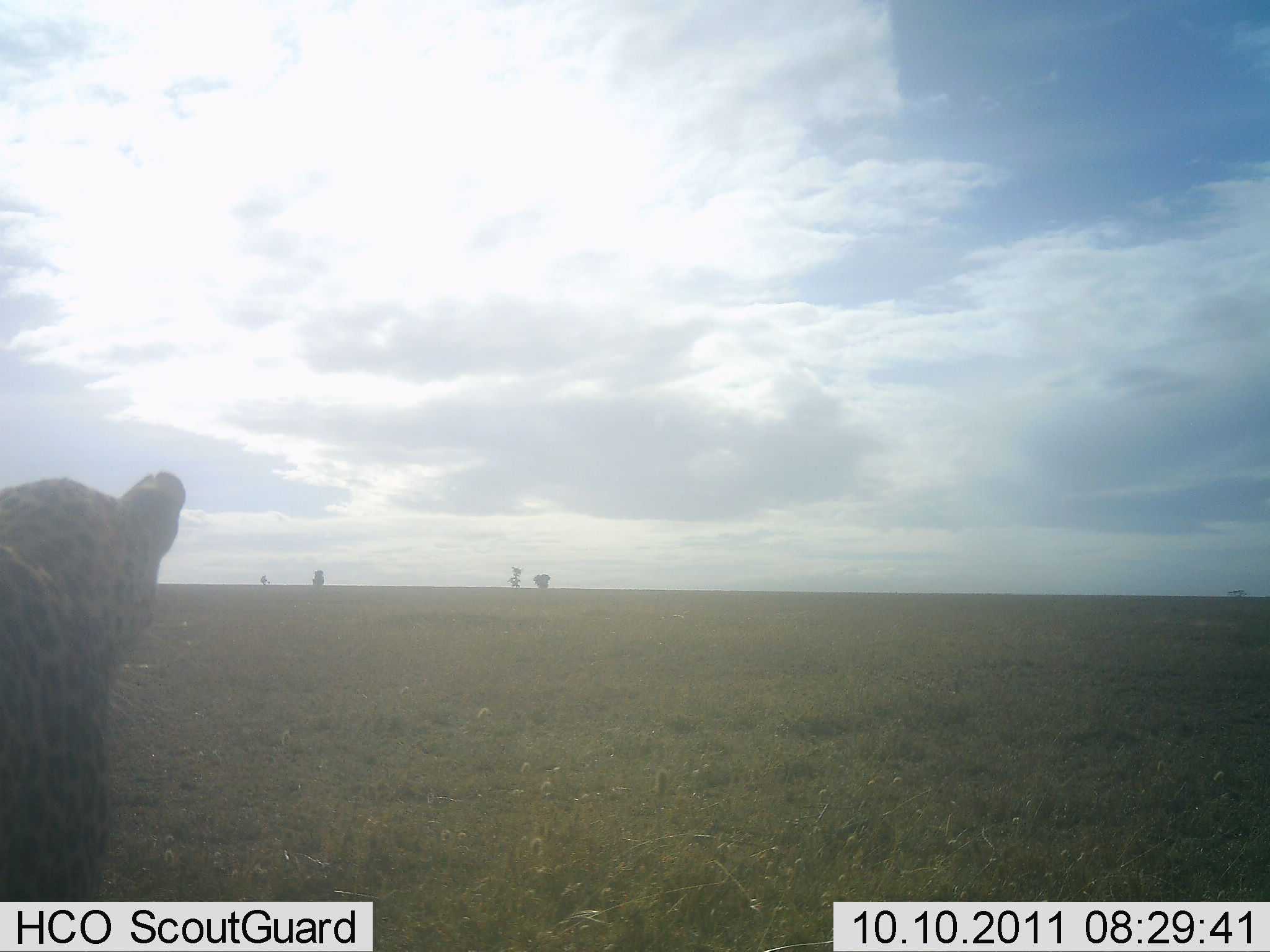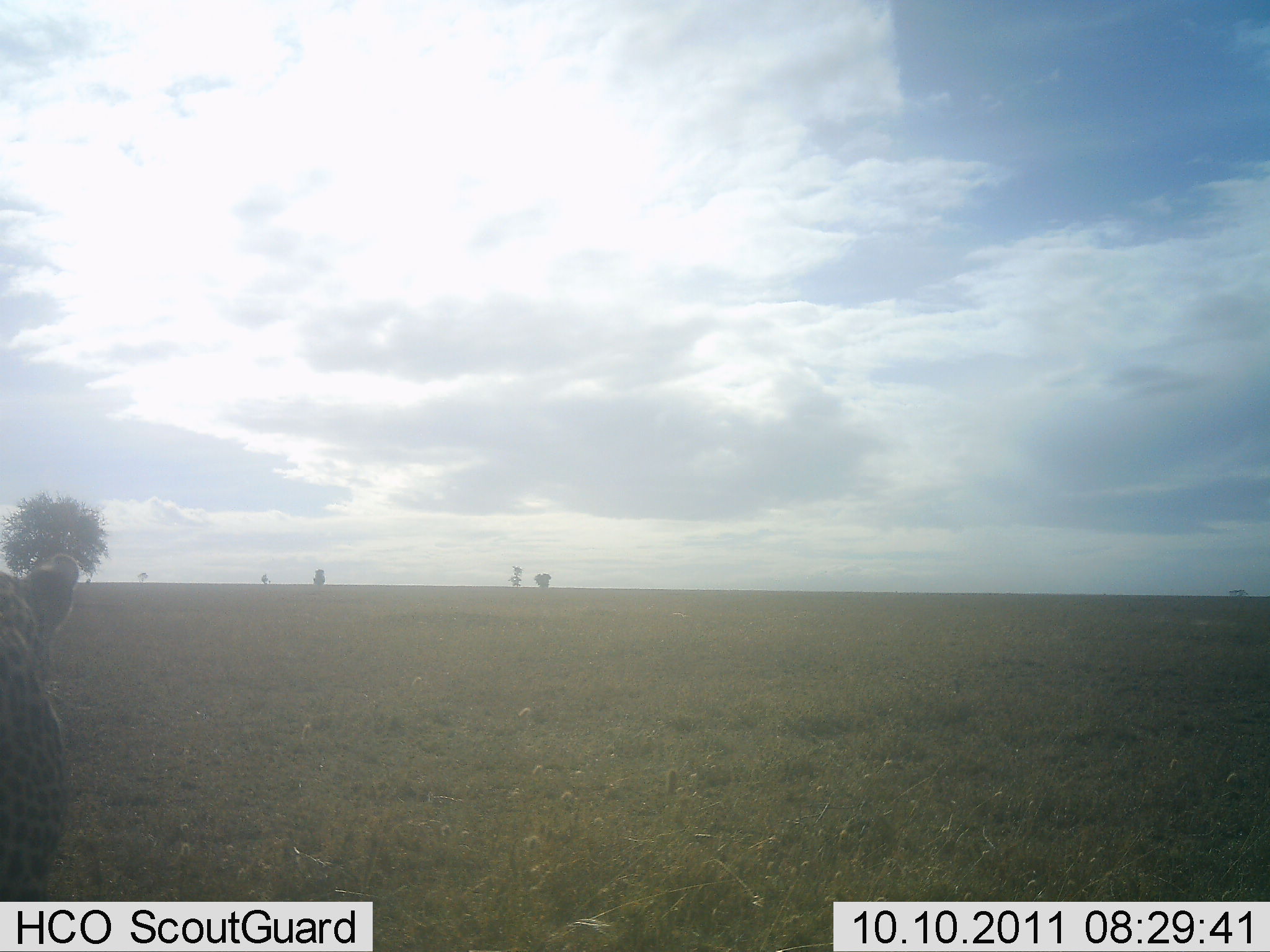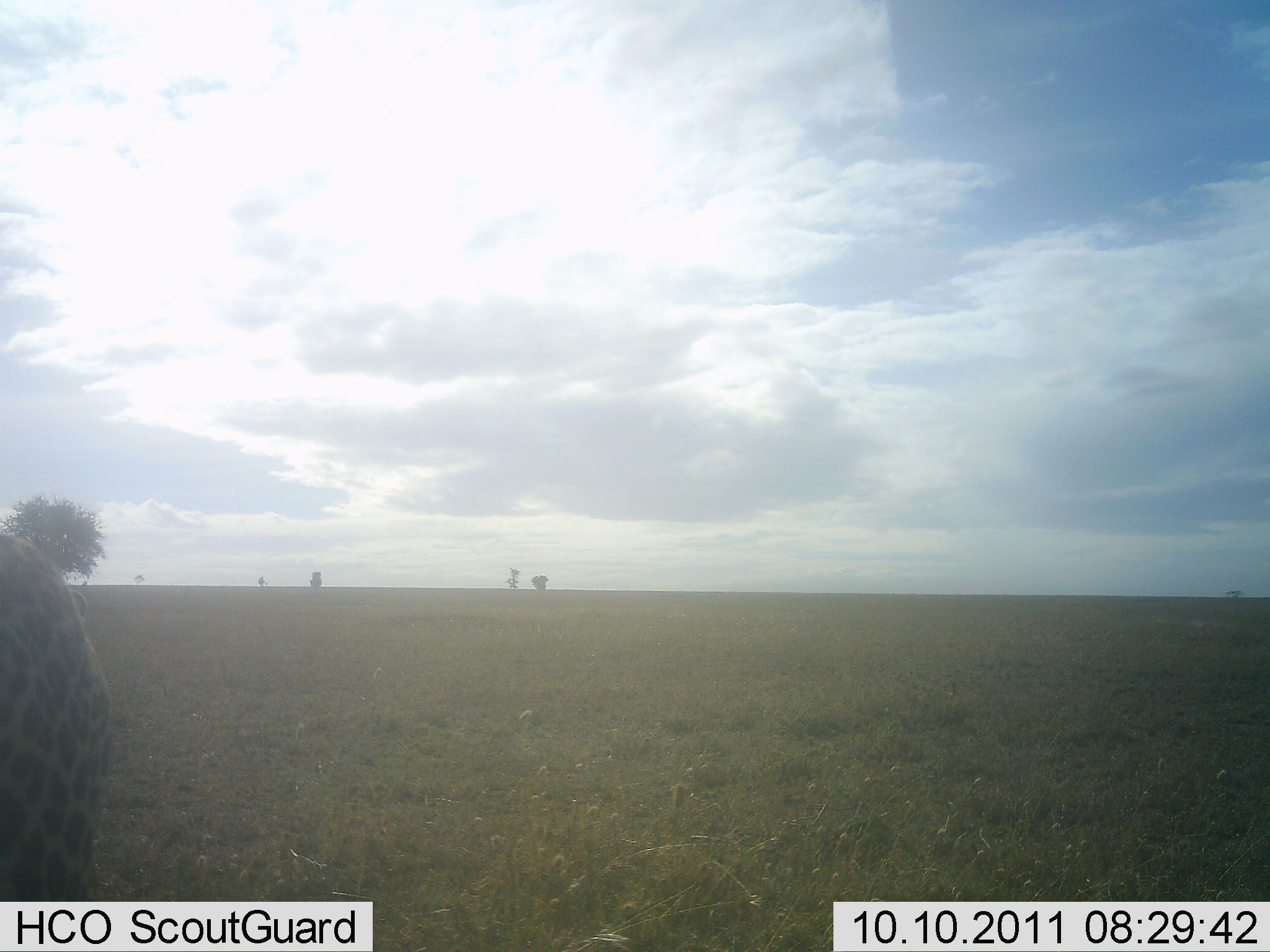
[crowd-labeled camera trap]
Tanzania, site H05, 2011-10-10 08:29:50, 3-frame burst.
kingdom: Animalia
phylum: Chordata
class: Mammalia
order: Carnivora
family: Felidae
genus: Panthera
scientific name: Panthera pardus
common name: leopard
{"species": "leopard (Panthera pardus)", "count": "1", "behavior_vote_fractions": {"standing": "60%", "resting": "10%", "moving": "30%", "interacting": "0%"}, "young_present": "0%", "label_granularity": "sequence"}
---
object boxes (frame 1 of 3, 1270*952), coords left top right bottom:
animal: 0 471 188 901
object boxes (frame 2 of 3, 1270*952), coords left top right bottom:
animal: 0 550 81 901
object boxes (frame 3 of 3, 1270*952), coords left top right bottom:
animal: 1 527 114 902